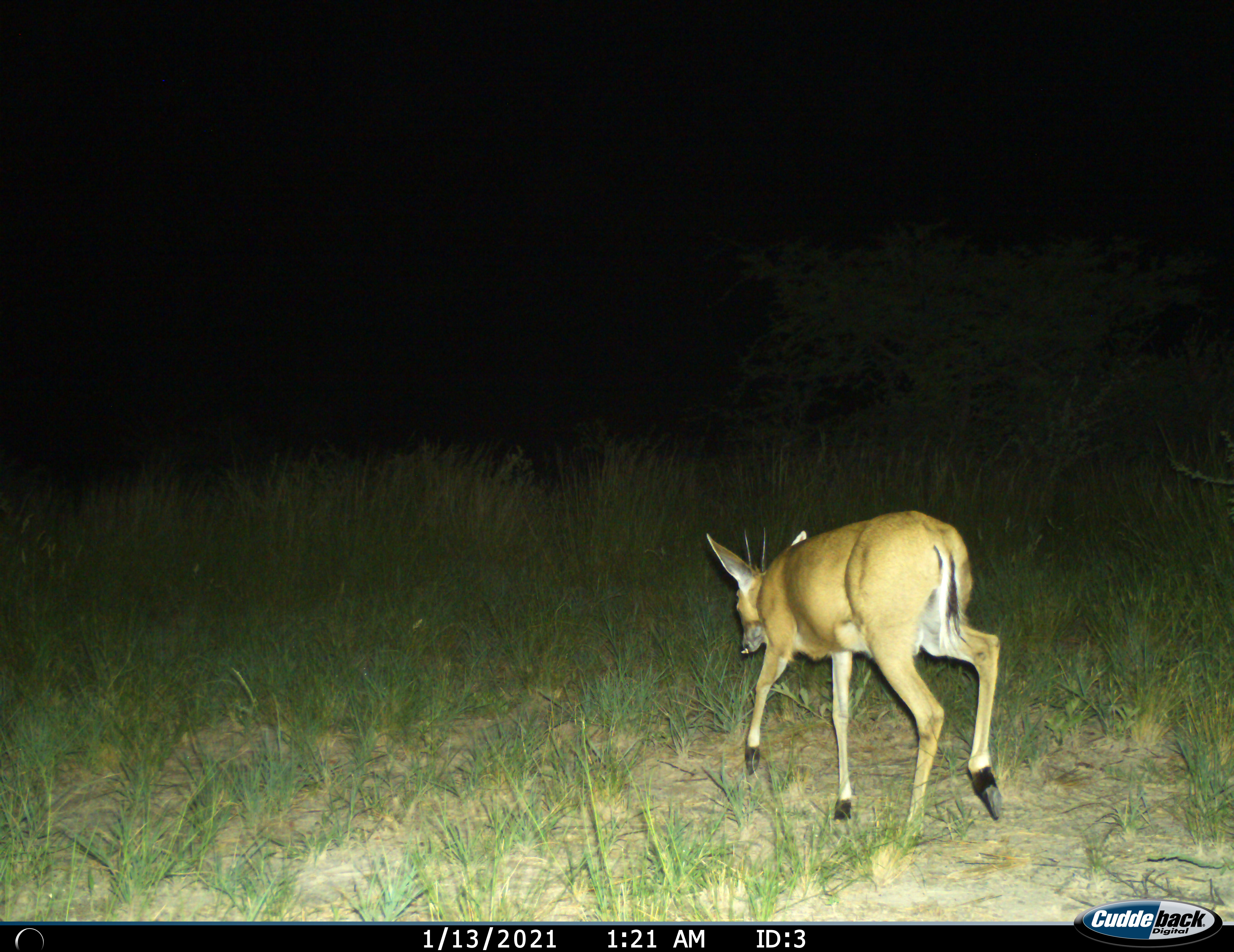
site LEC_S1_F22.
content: unidentified animal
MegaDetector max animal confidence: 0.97